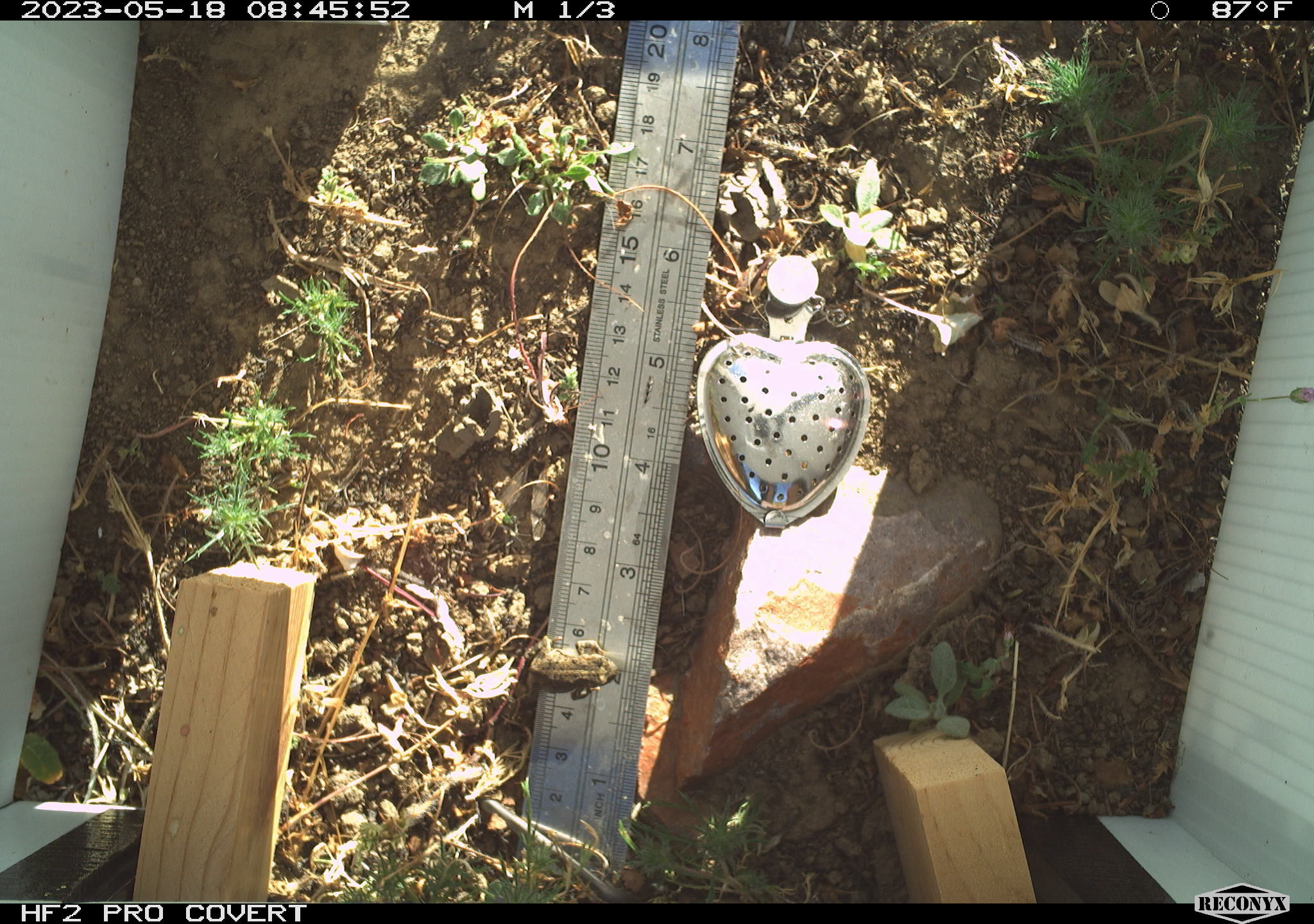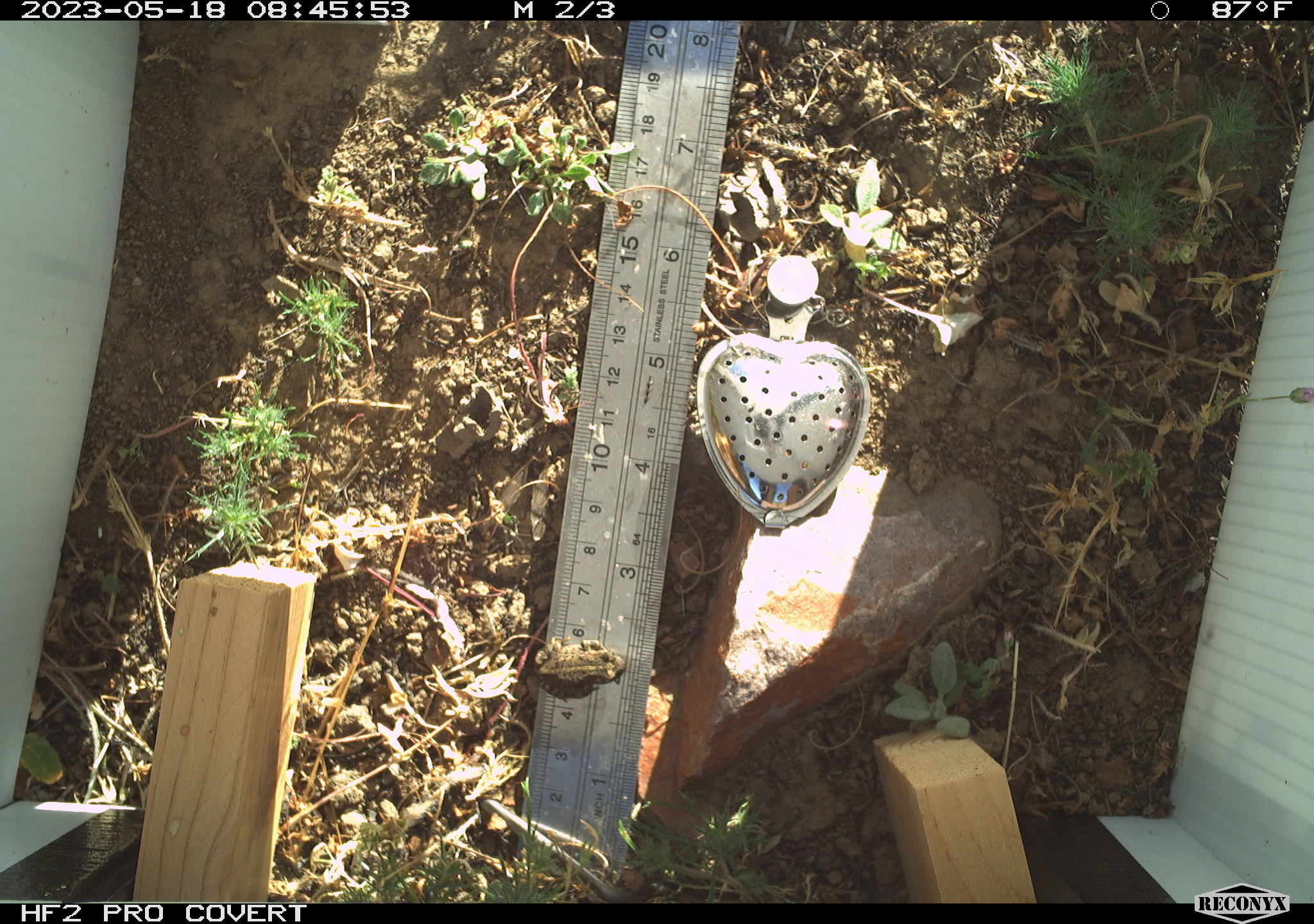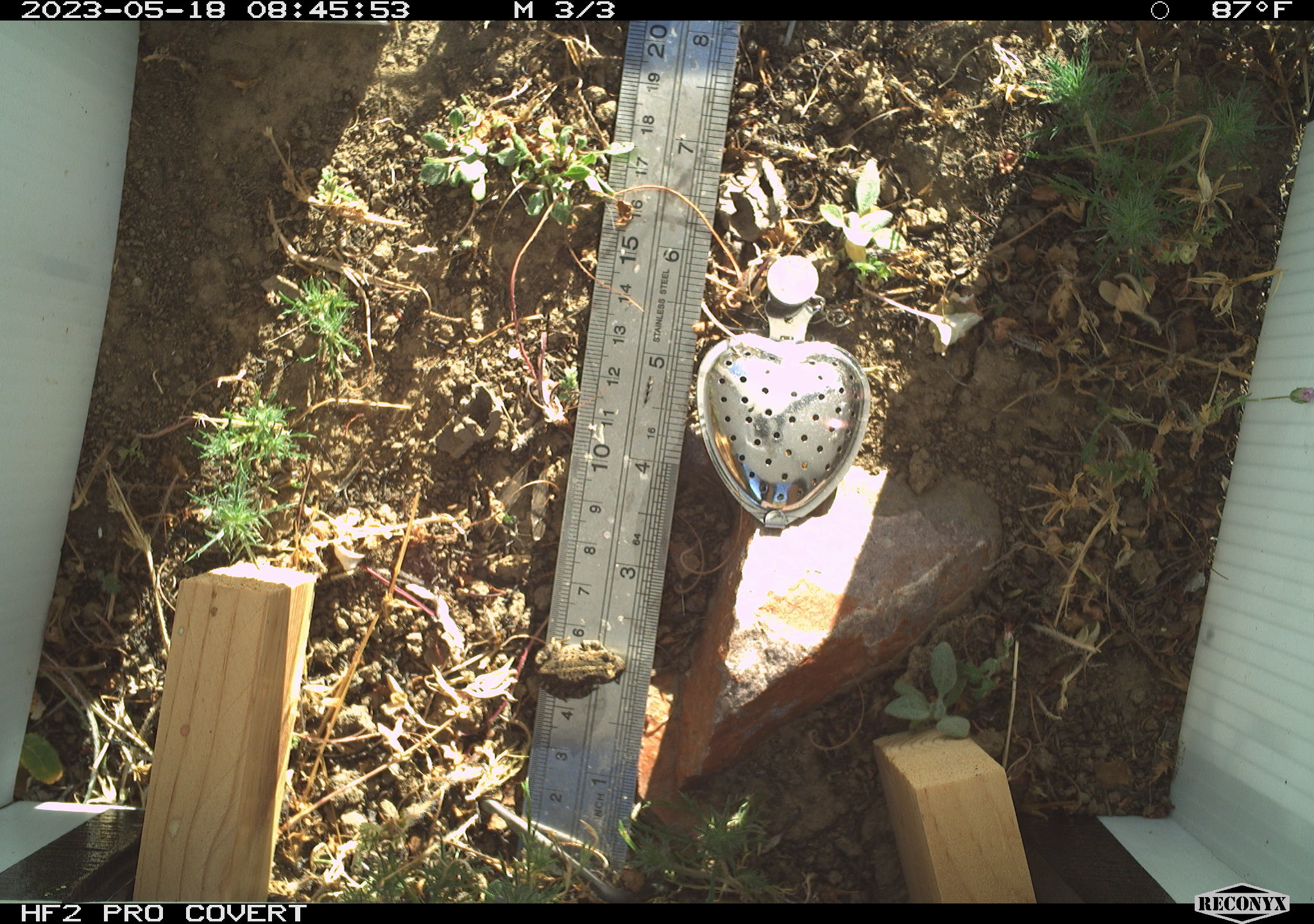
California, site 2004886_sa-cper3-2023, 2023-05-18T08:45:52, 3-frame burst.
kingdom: Animalia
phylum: Chordata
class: Amphibia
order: Anura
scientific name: Anura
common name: frogs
Frogs (Anura).